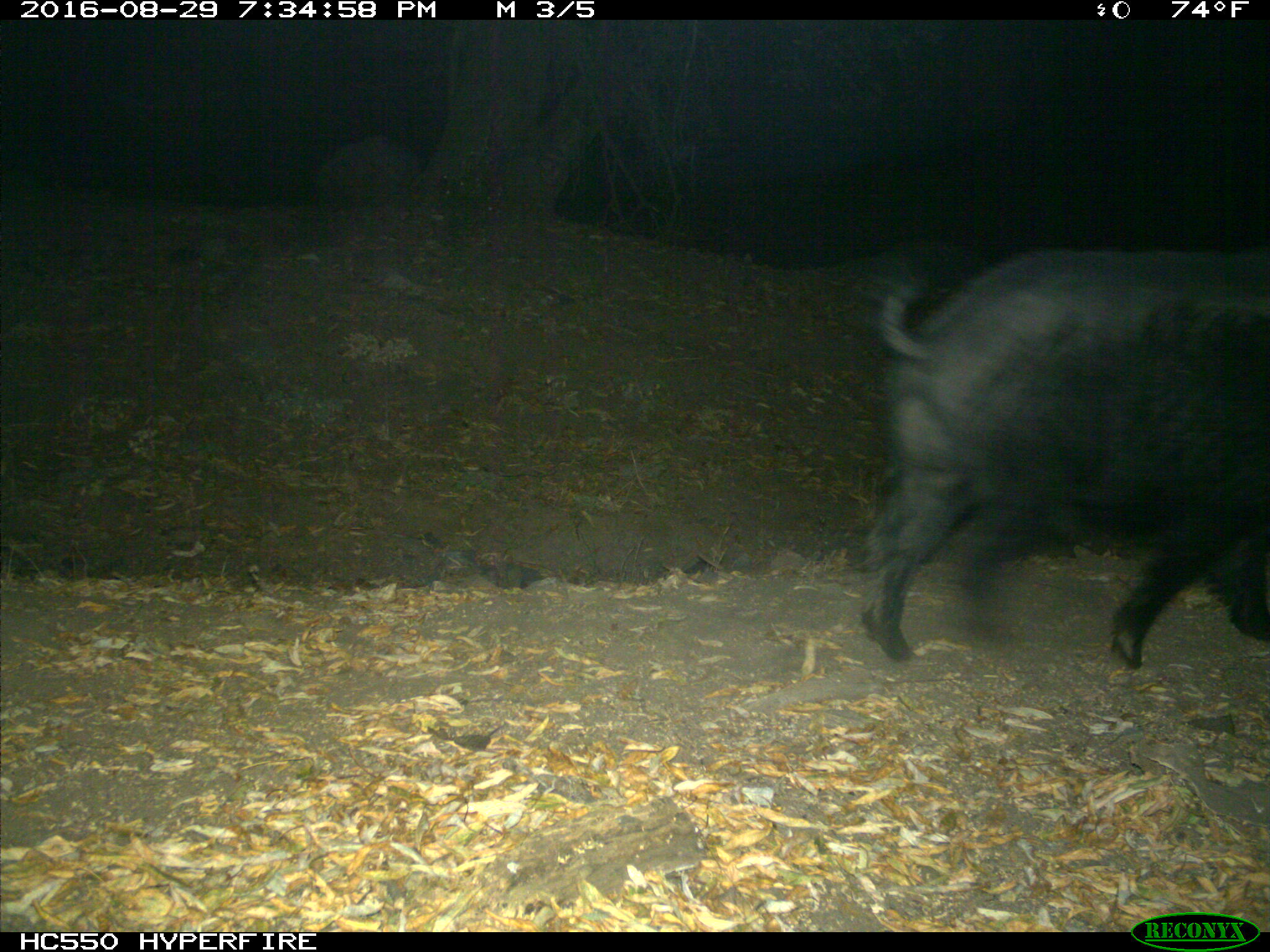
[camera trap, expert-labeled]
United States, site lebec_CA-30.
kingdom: Animalia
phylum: Chordata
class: Mammalia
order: Artiodactyla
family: Suidae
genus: Sus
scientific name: Sus scrofa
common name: wild boar